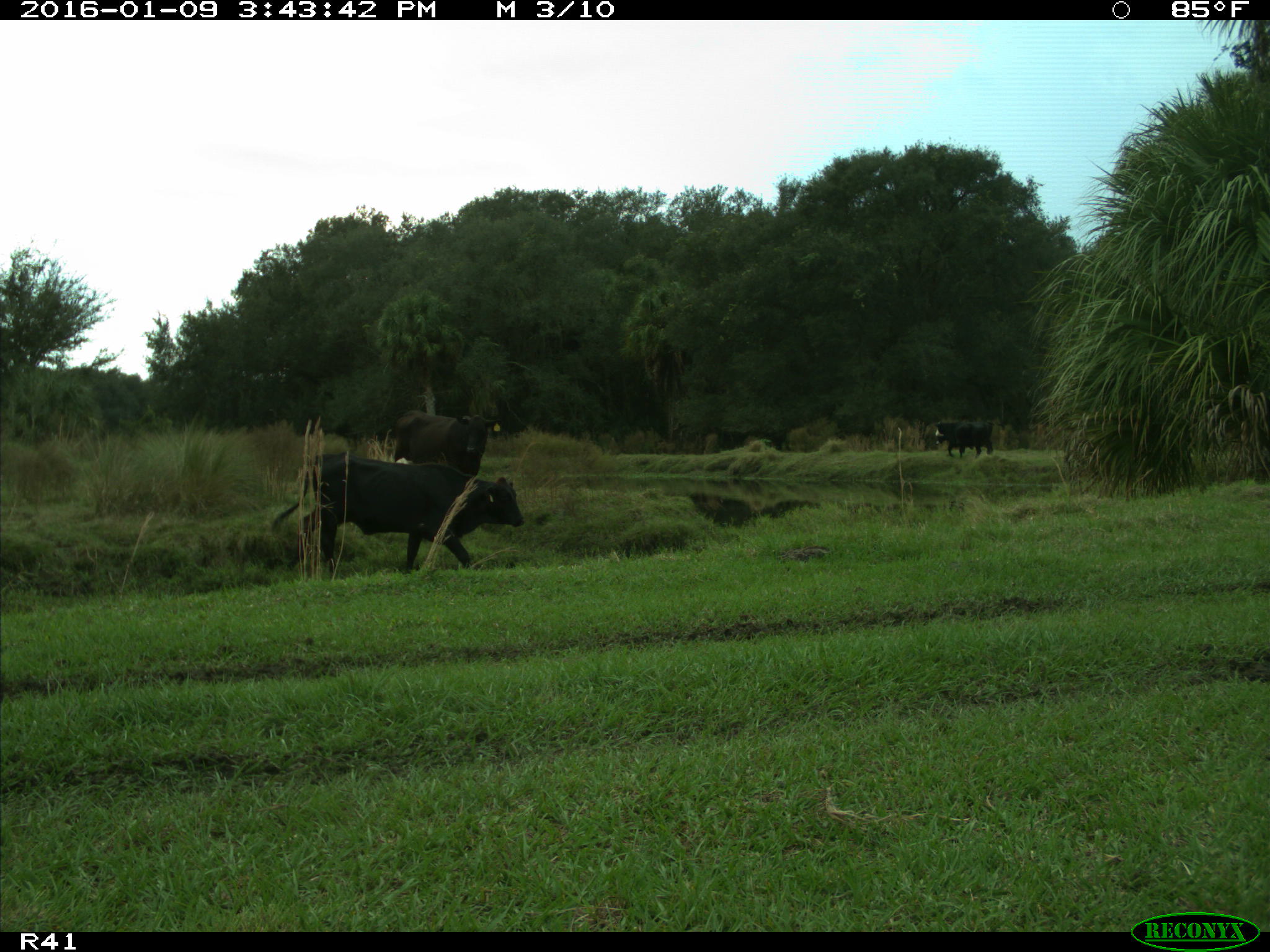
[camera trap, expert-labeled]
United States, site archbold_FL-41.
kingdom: Animalia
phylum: Chordata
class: Mammalia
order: Artiodactyla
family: Bovidae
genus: Bos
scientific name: Bos taurus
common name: domestic cow